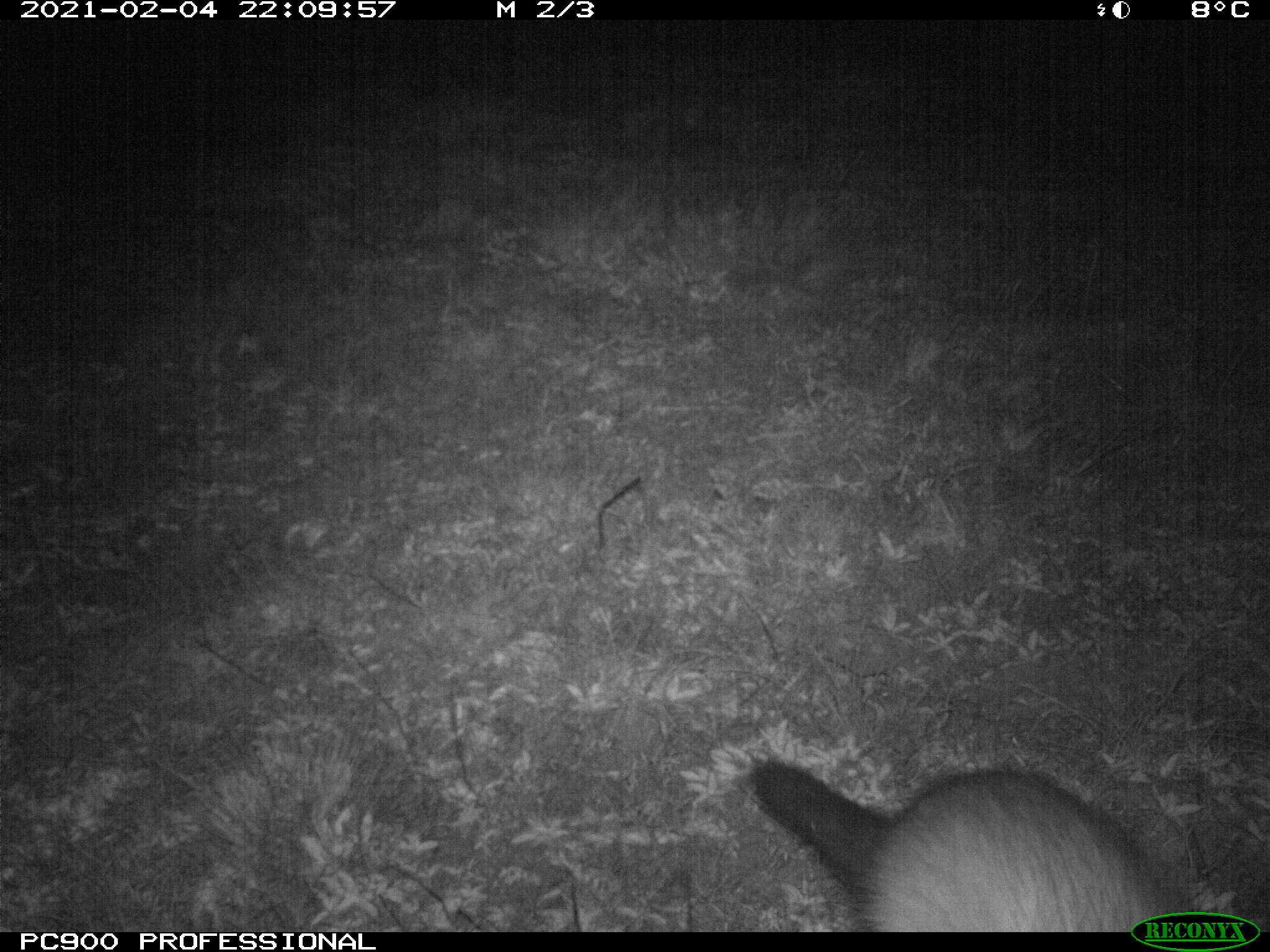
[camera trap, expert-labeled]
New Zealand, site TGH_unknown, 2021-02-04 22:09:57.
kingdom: Animalia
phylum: Chordata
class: Mammalia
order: Carnivora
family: Mustelidae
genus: Mustela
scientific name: Mustela furo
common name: ferret